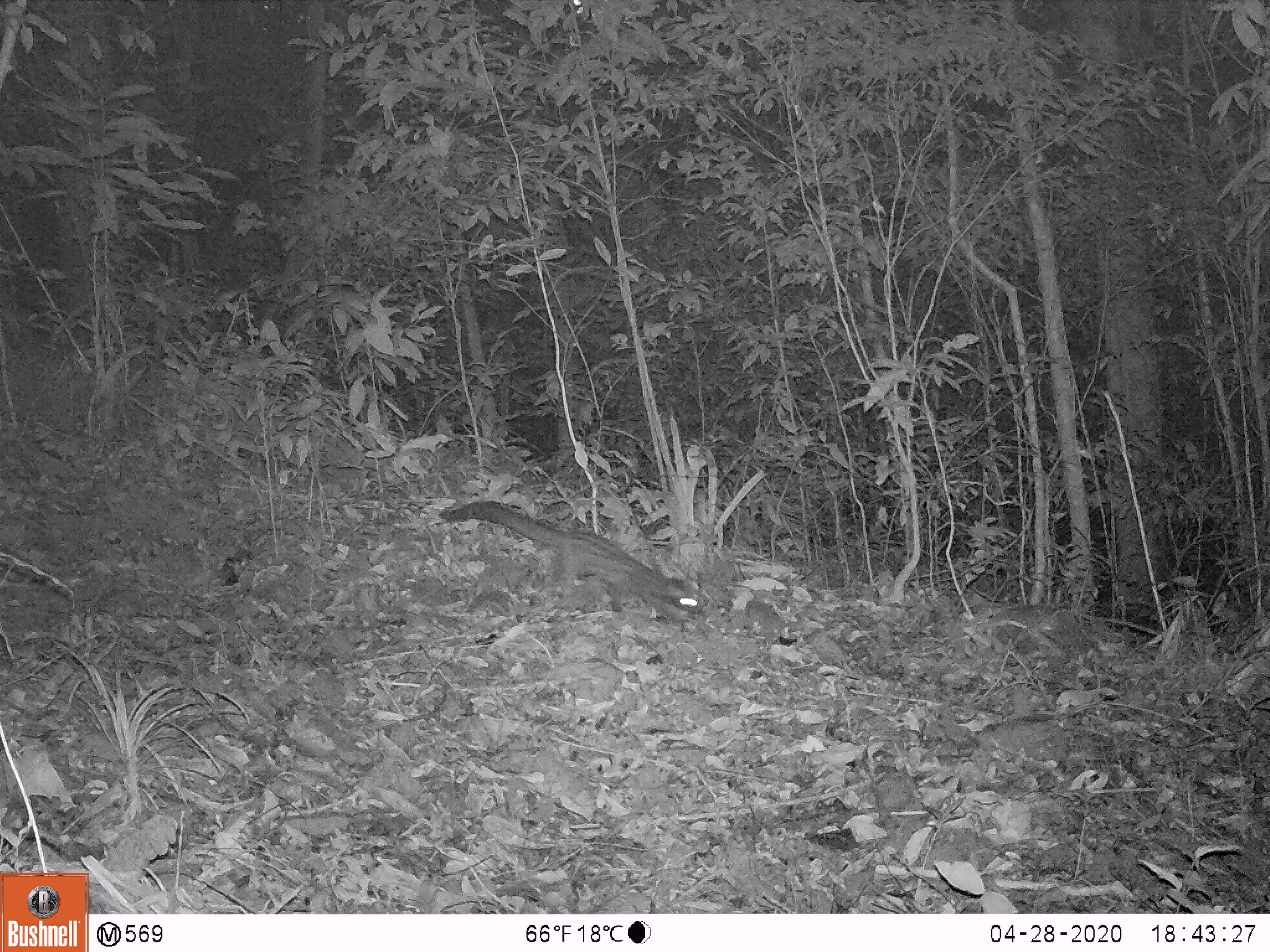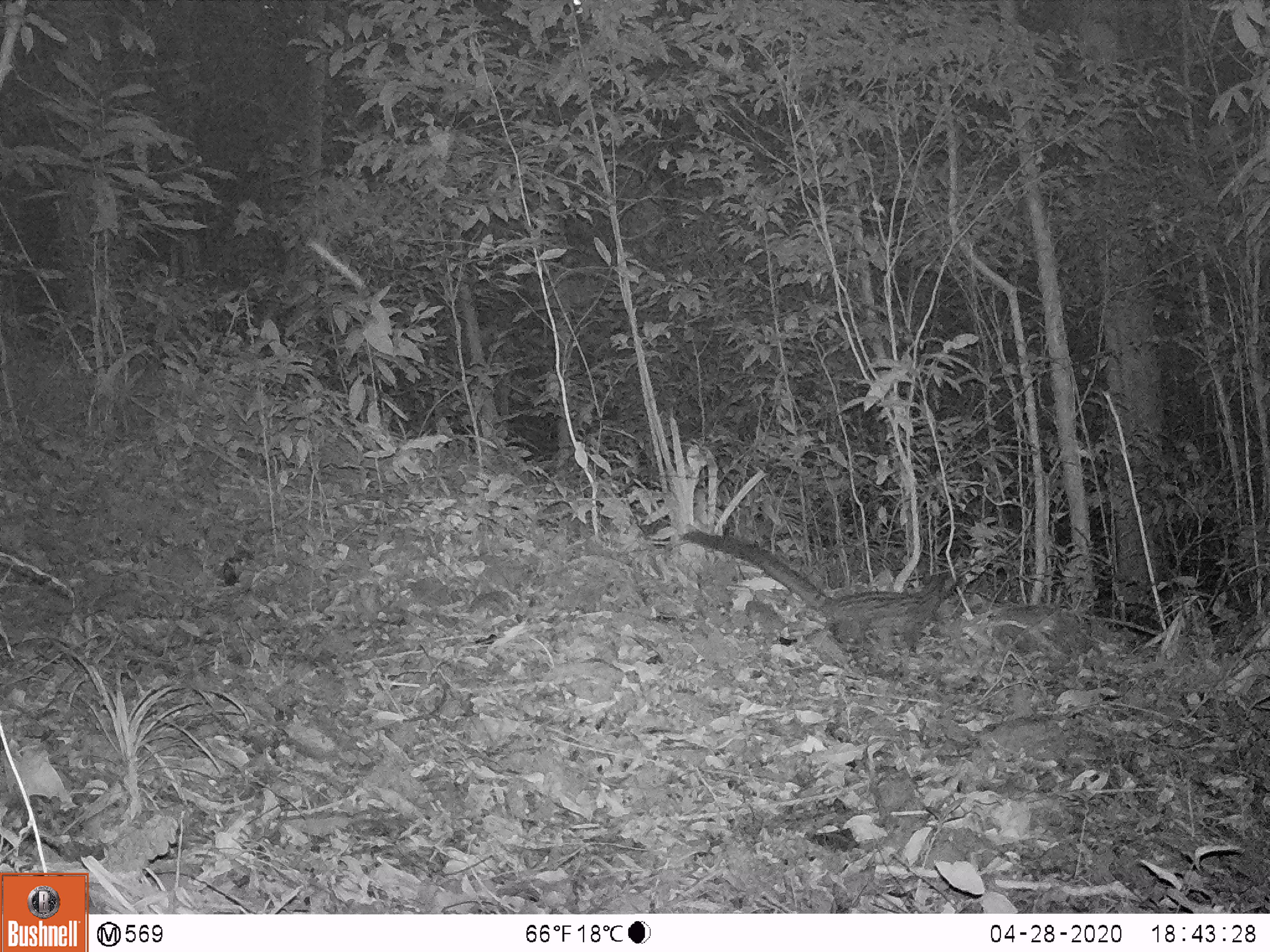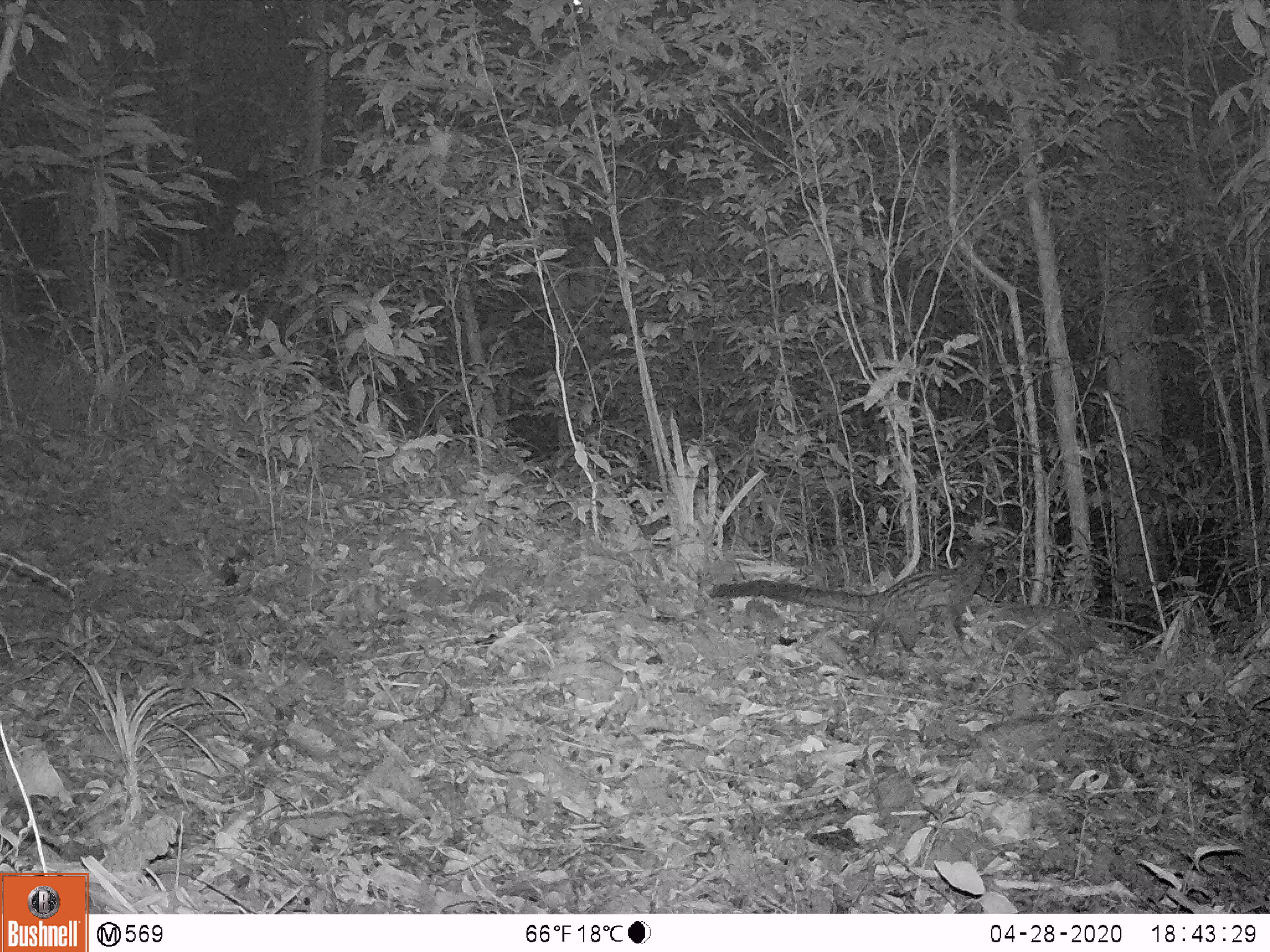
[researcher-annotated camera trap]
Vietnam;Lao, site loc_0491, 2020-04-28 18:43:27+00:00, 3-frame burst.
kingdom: Animalia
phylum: Chordata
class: Mammalia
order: Carnivora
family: Viverridae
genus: Paradoxurus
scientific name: Paradoxurus hermaphroditus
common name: common palm civet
Common palm civet (Paradoxurus hermaphroditus). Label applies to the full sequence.